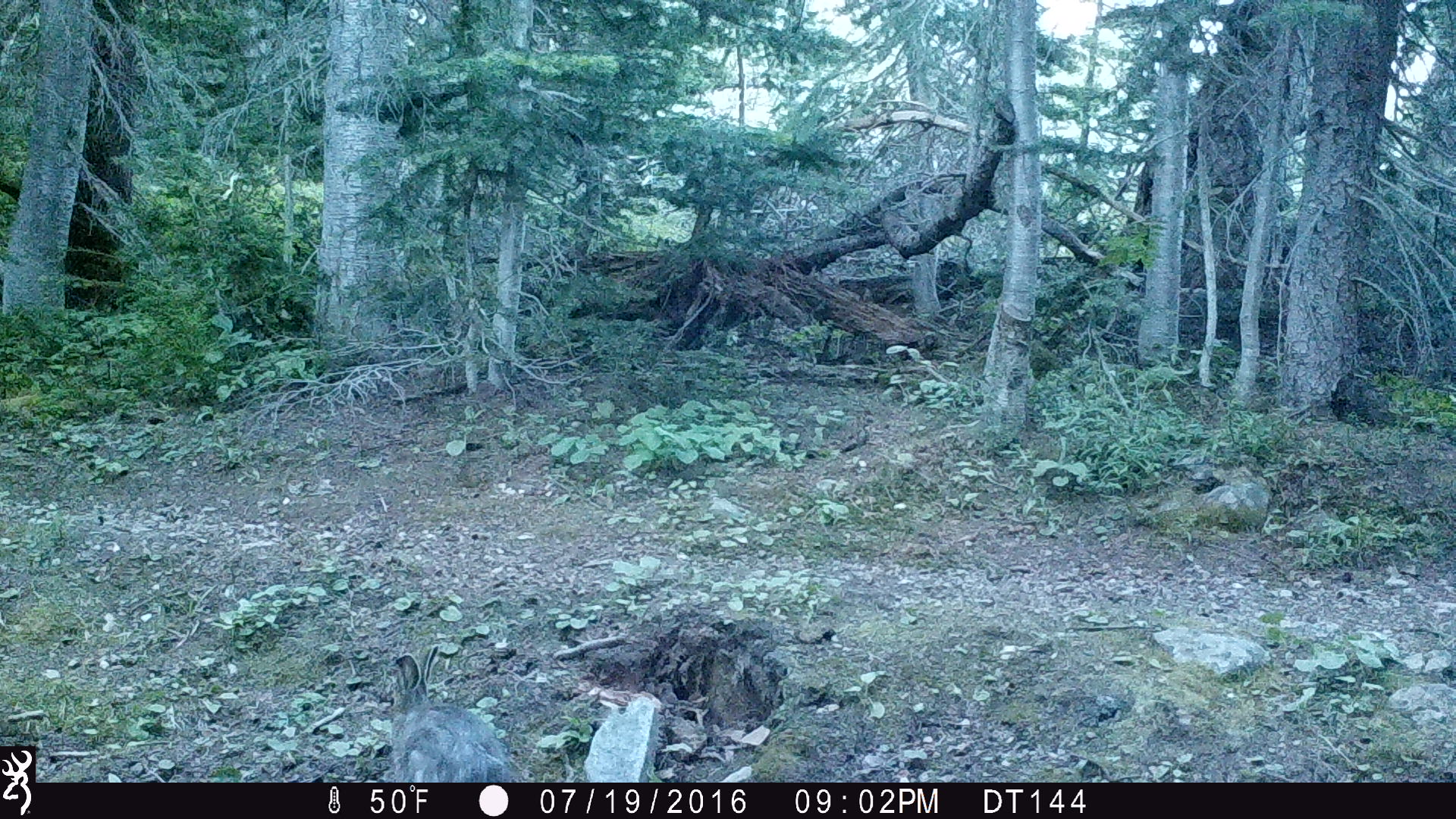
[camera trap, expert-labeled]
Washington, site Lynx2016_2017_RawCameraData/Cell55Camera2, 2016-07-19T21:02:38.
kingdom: Animalia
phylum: Chordata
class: Mammalia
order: Lagomorpha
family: Leporidae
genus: Lepus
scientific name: Lepus americanus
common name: snowshoe hare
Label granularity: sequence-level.